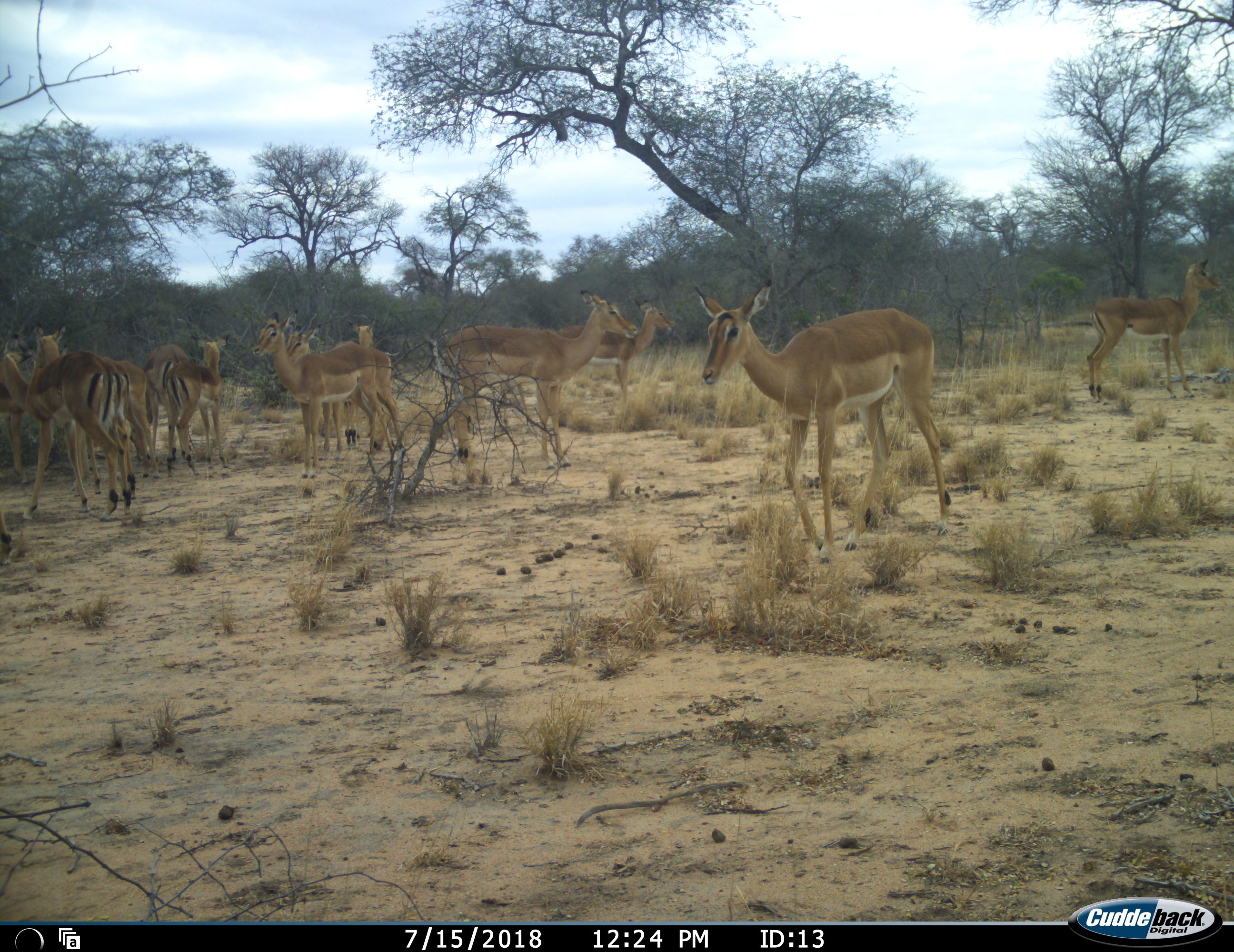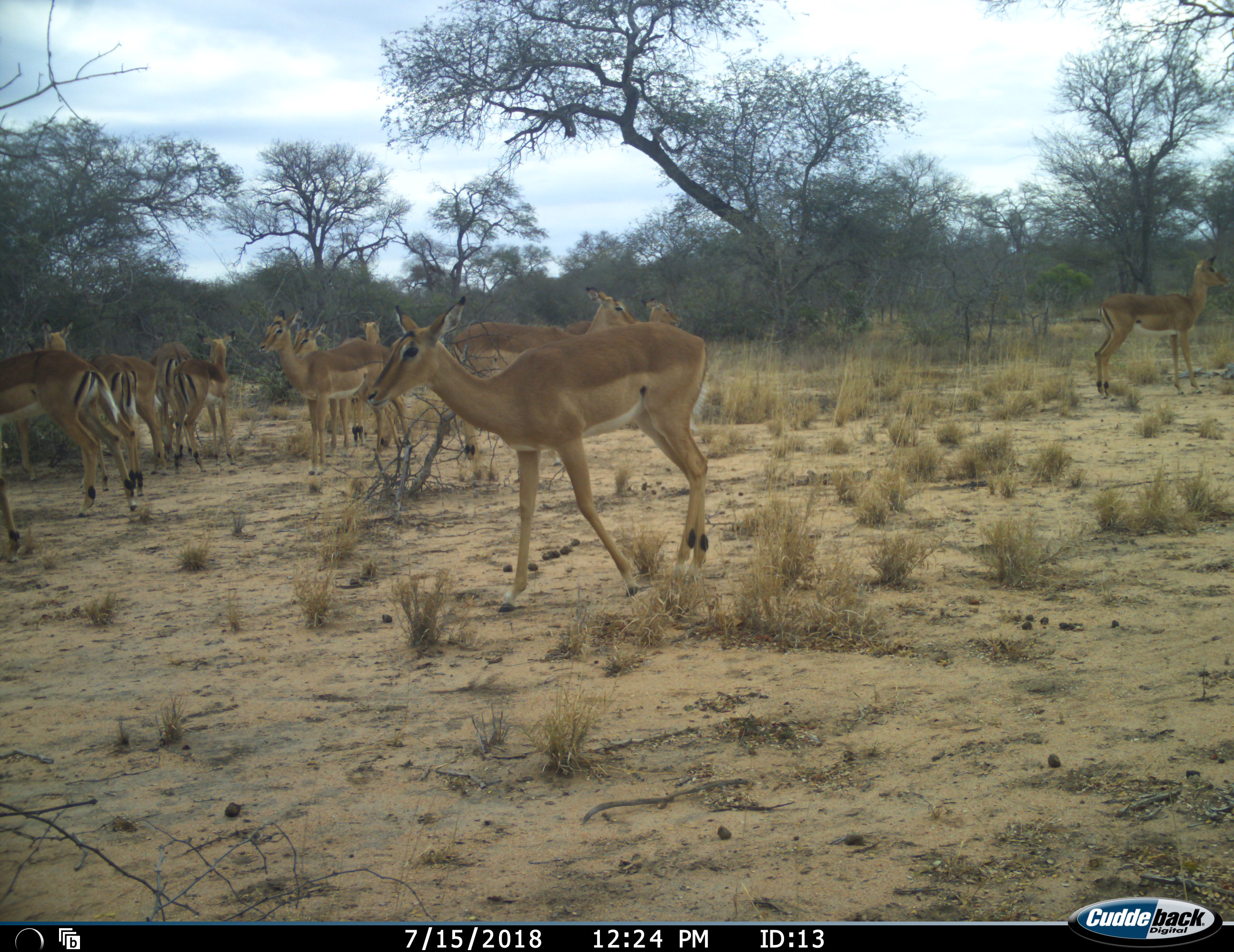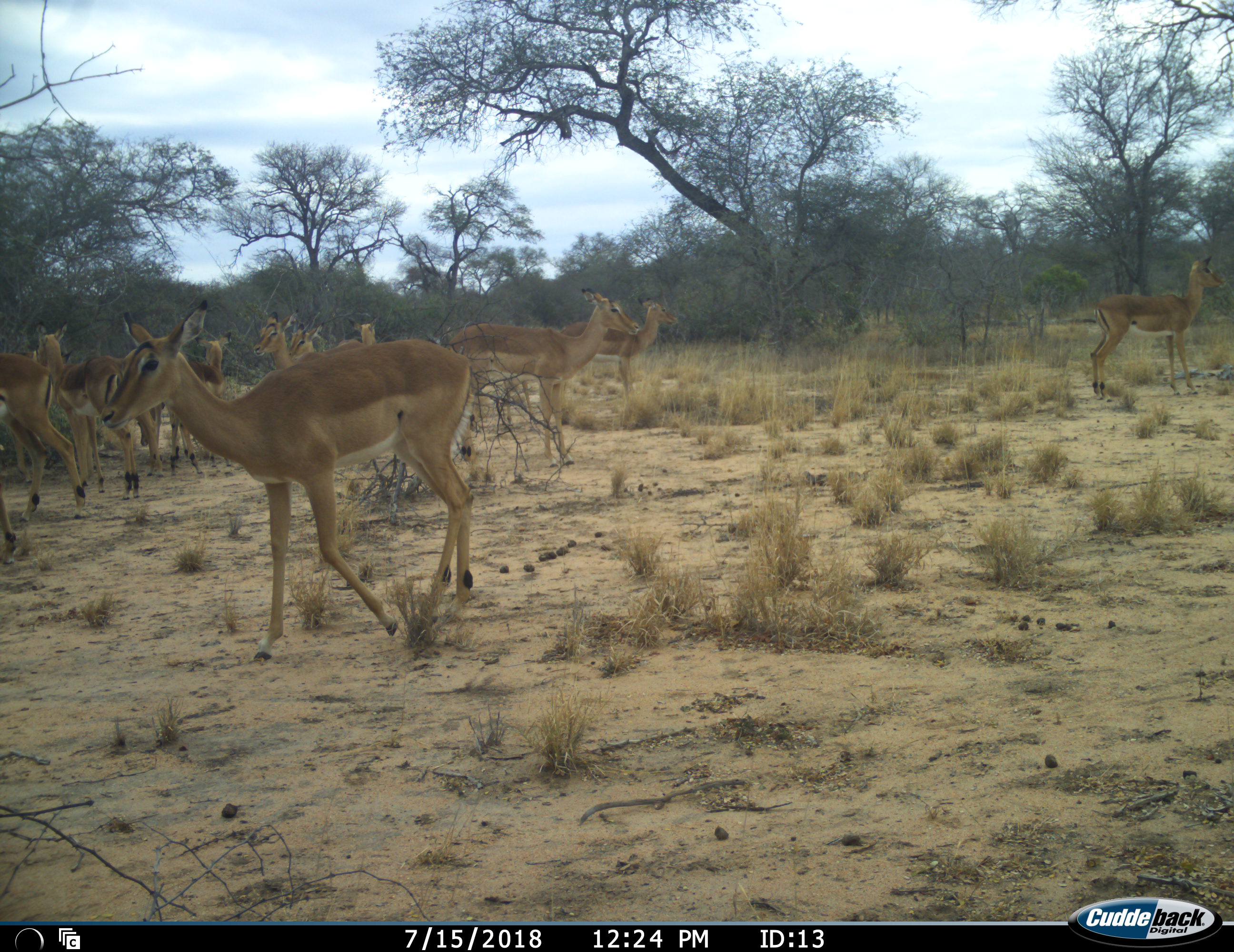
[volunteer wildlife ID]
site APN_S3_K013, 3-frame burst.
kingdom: Animalia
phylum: Chordata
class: Mammalia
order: Artiodactyla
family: Bovidae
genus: Aepyceros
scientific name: Aepyceros melampus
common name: impala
Impala (Aepyceros melampus), count 11-50. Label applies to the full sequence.